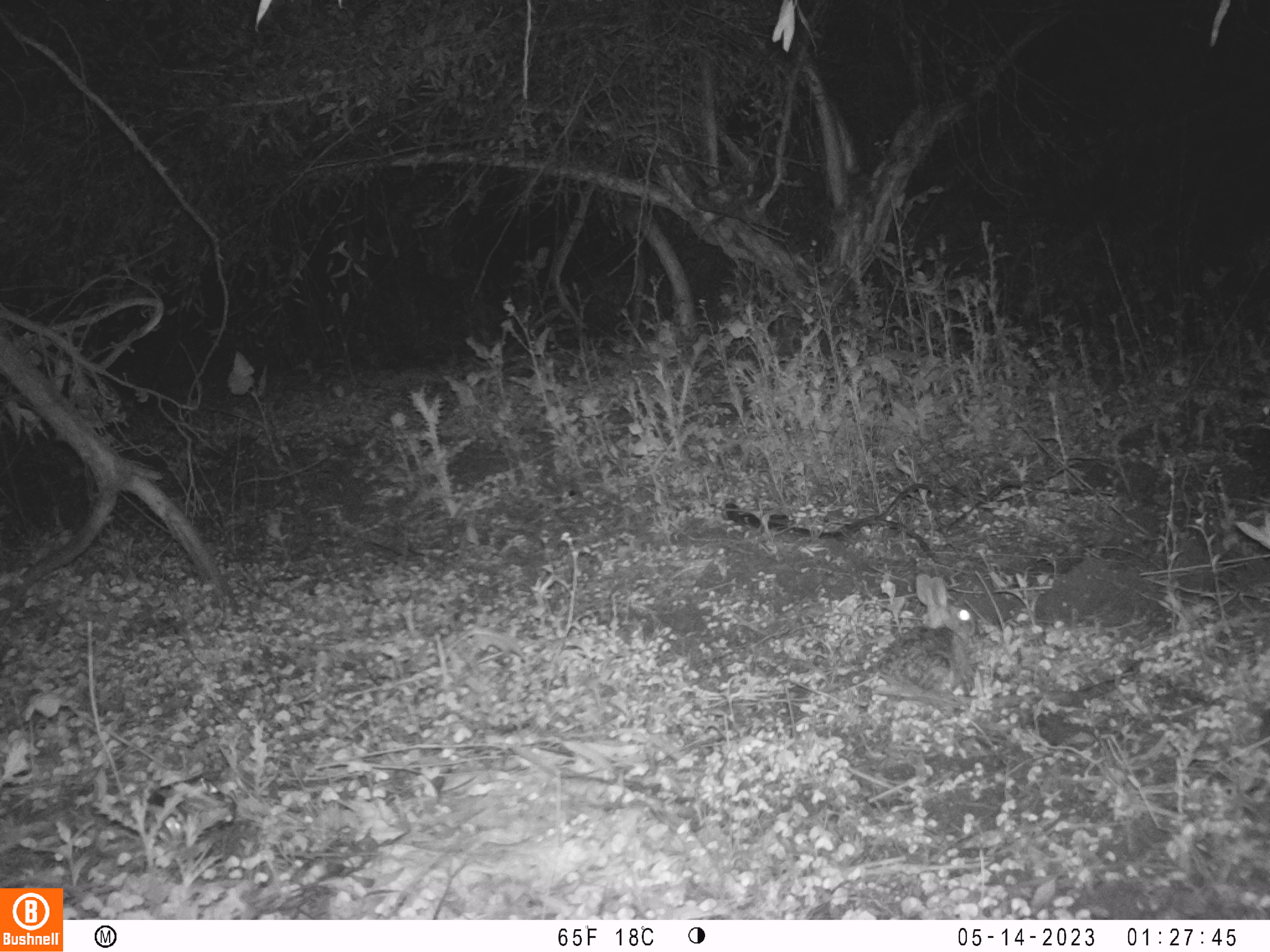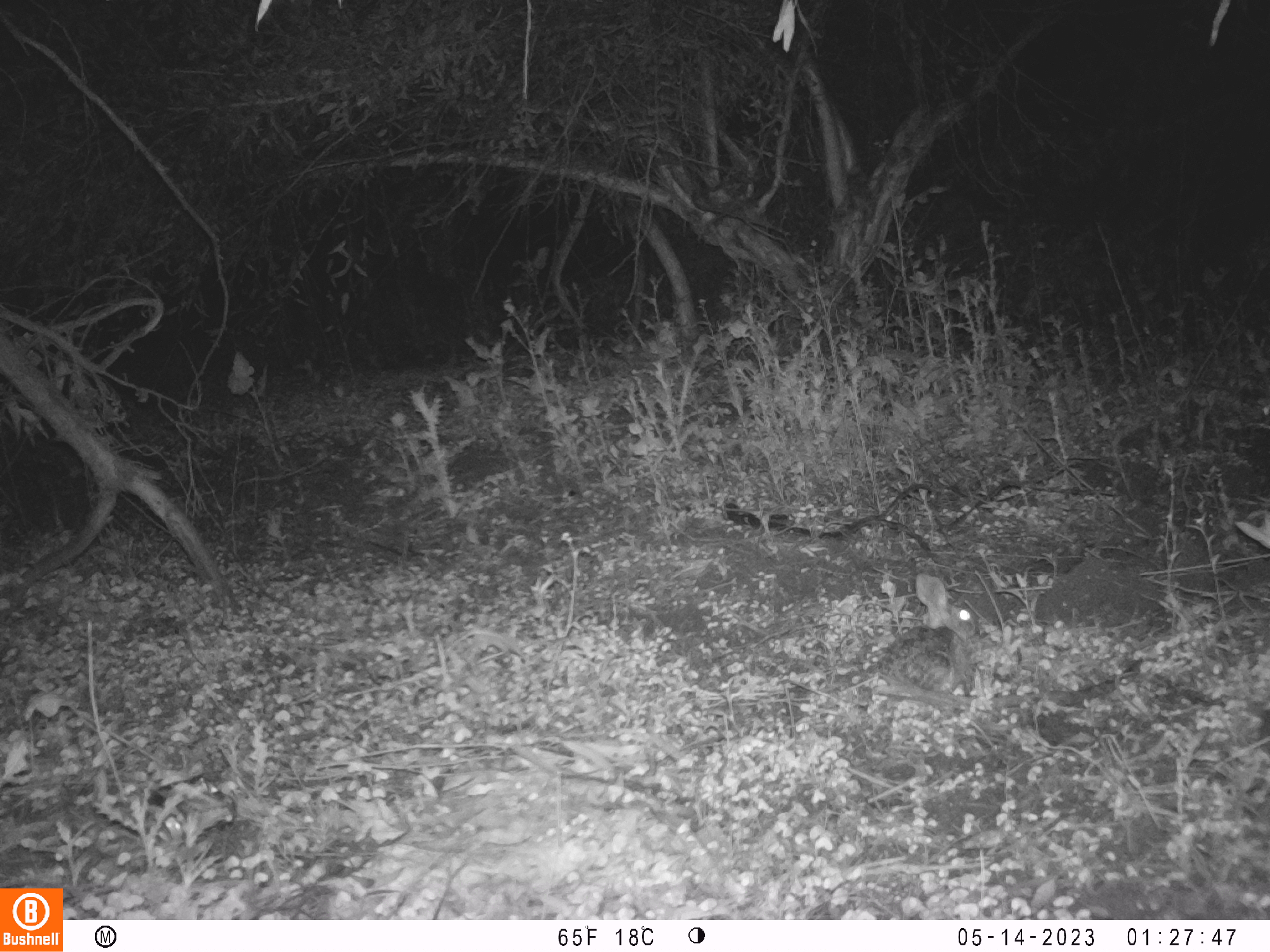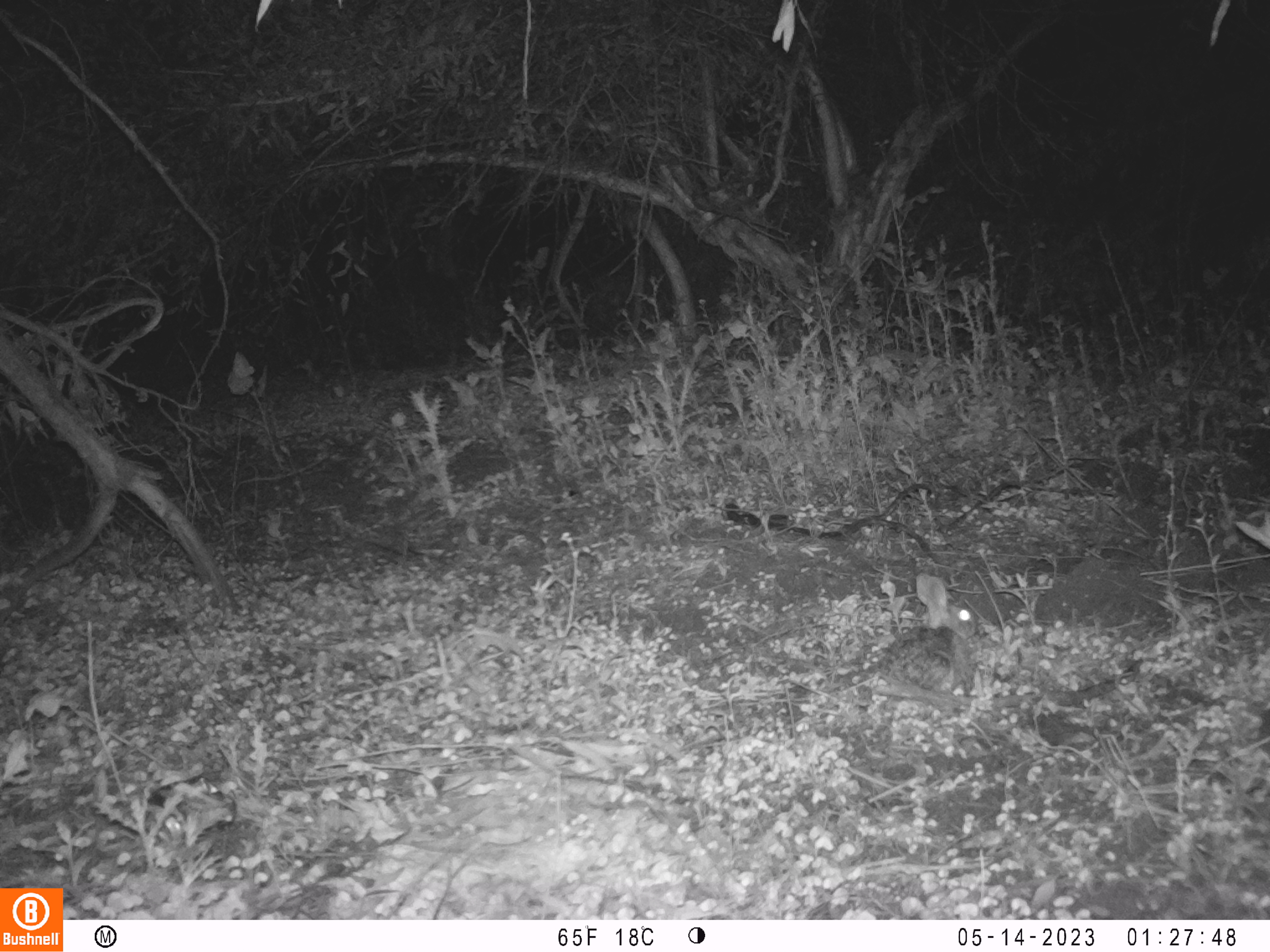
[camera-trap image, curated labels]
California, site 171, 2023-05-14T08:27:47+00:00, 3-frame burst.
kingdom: Animalia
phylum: Chordata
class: Mammalia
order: Lagomorpha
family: Leporidae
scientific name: Leporidae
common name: rabbit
Rabbit (Leporidae).